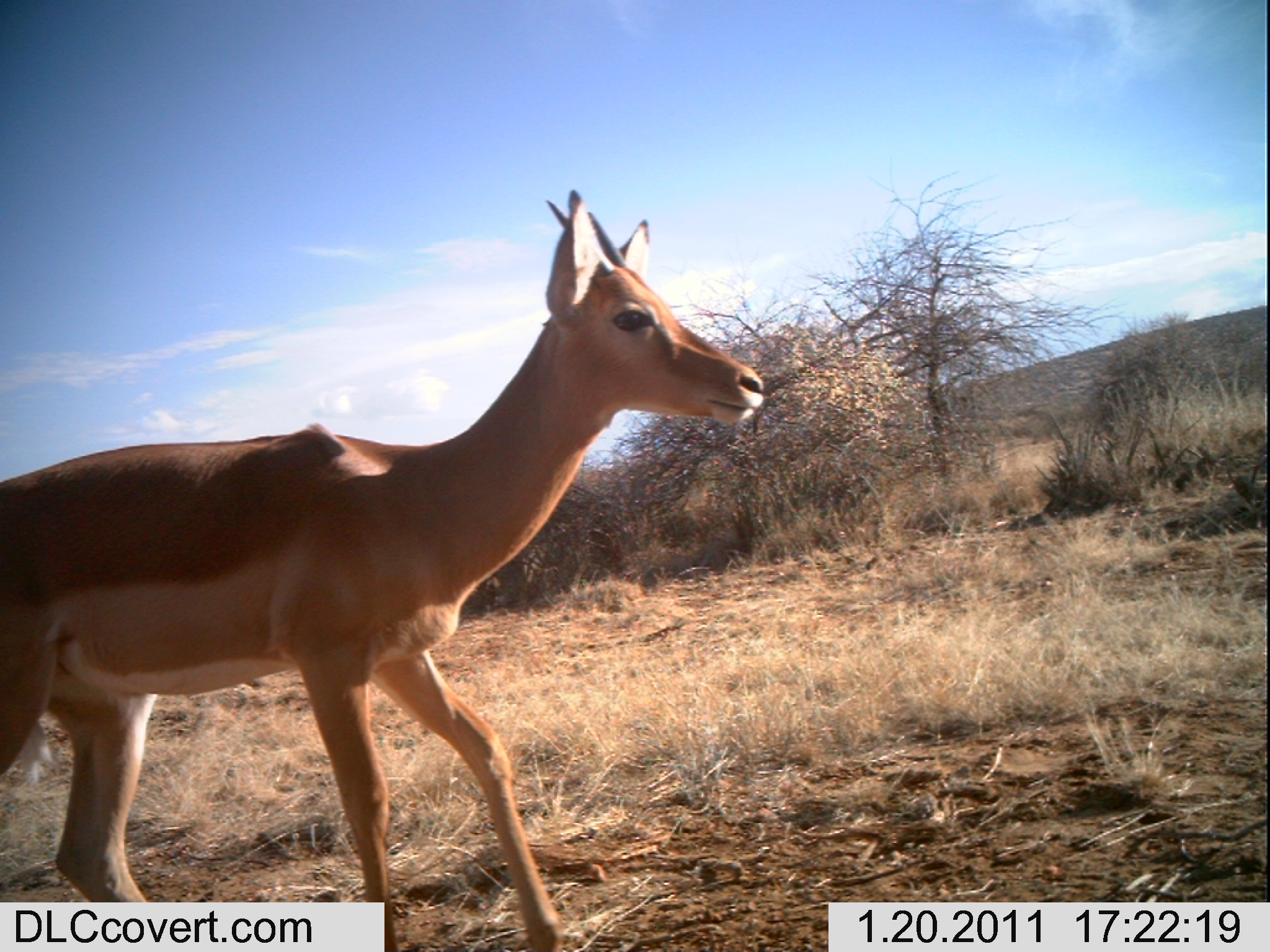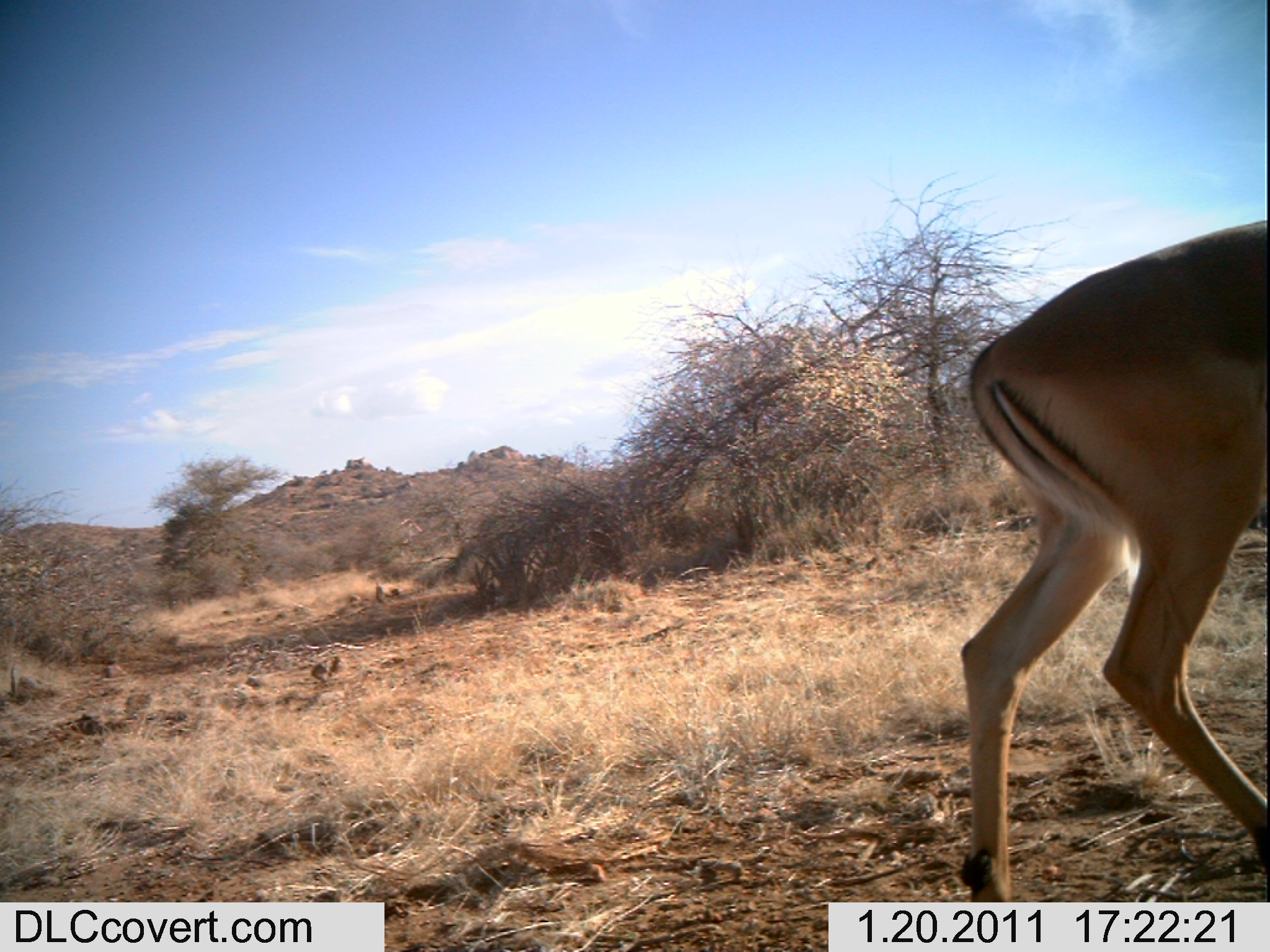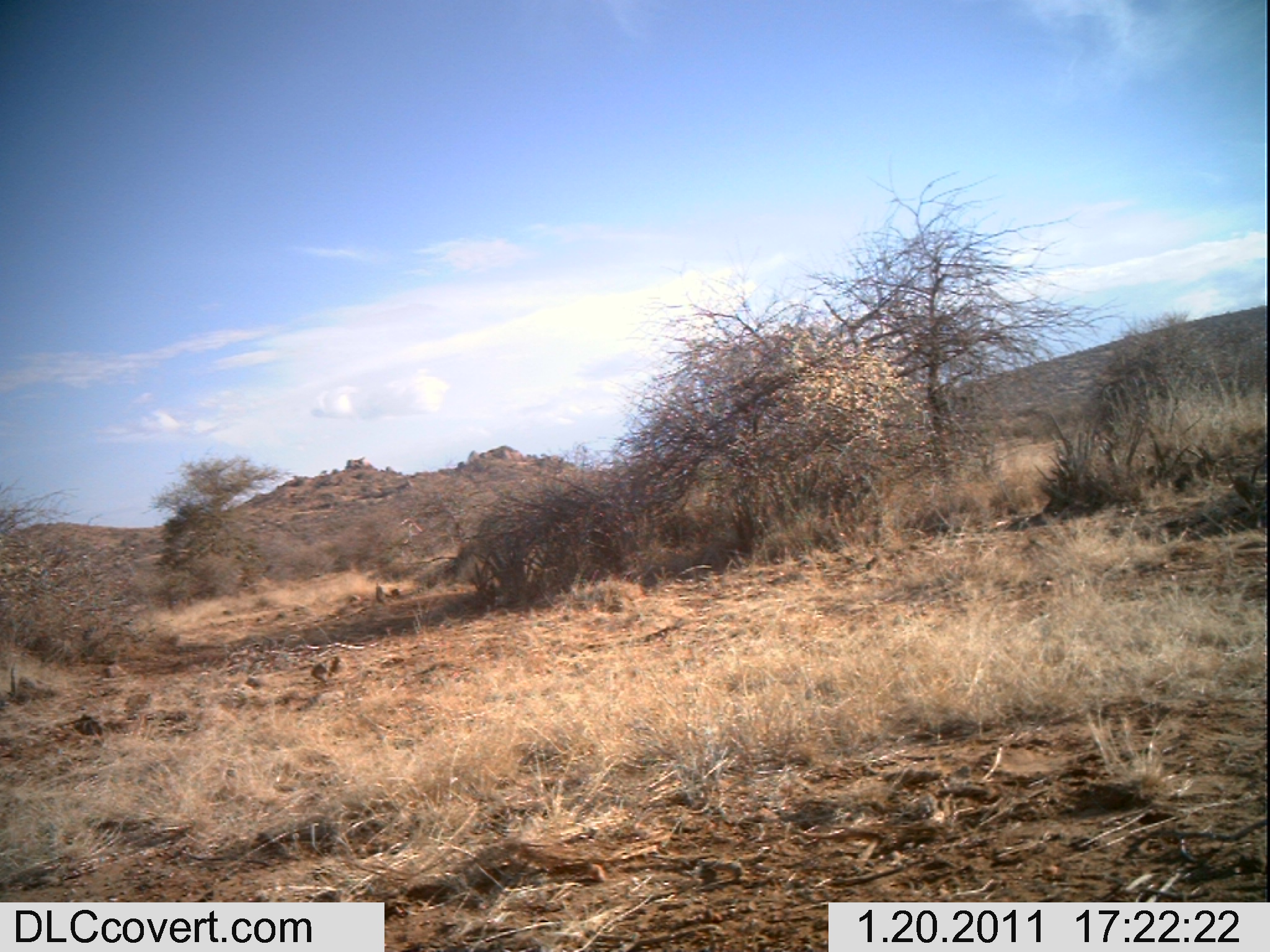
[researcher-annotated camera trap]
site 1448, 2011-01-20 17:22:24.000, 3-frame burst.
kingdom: Animalia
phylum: Chordata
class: Mammalia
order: Artiodactyla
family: Bovidae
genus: Aepyceros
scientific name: Aepyceros melampus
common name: impala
Aepyceros melampus (impala), count 1.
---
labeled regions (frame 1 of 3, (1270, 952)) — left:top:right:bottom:
aepyceros melampus: 0:188:769:952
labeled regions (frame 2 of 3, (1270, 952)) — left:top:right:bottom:
aepyceros melampus: 957:219:1270:903